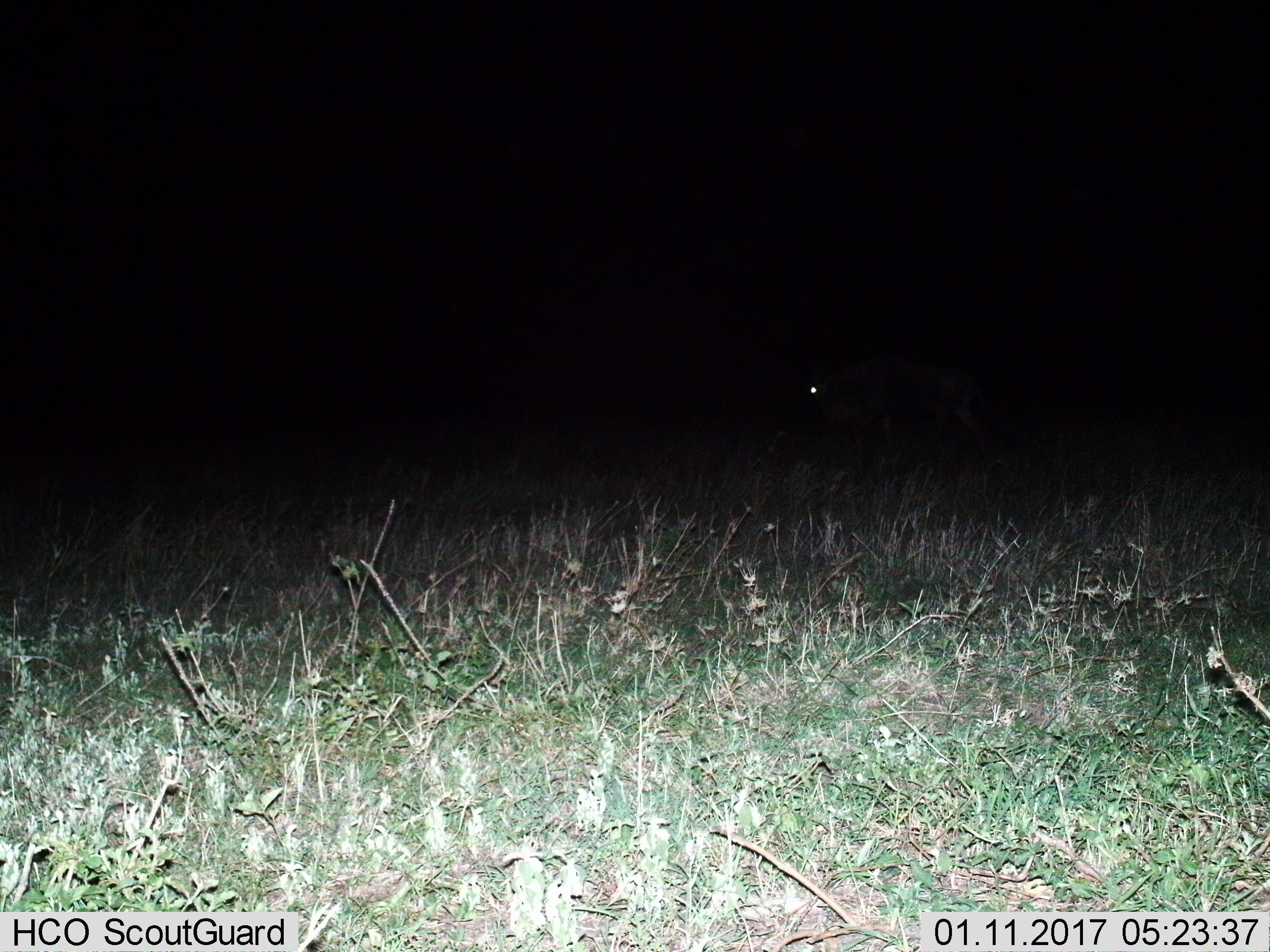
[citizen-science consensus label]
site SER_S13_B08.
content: unidentified animal